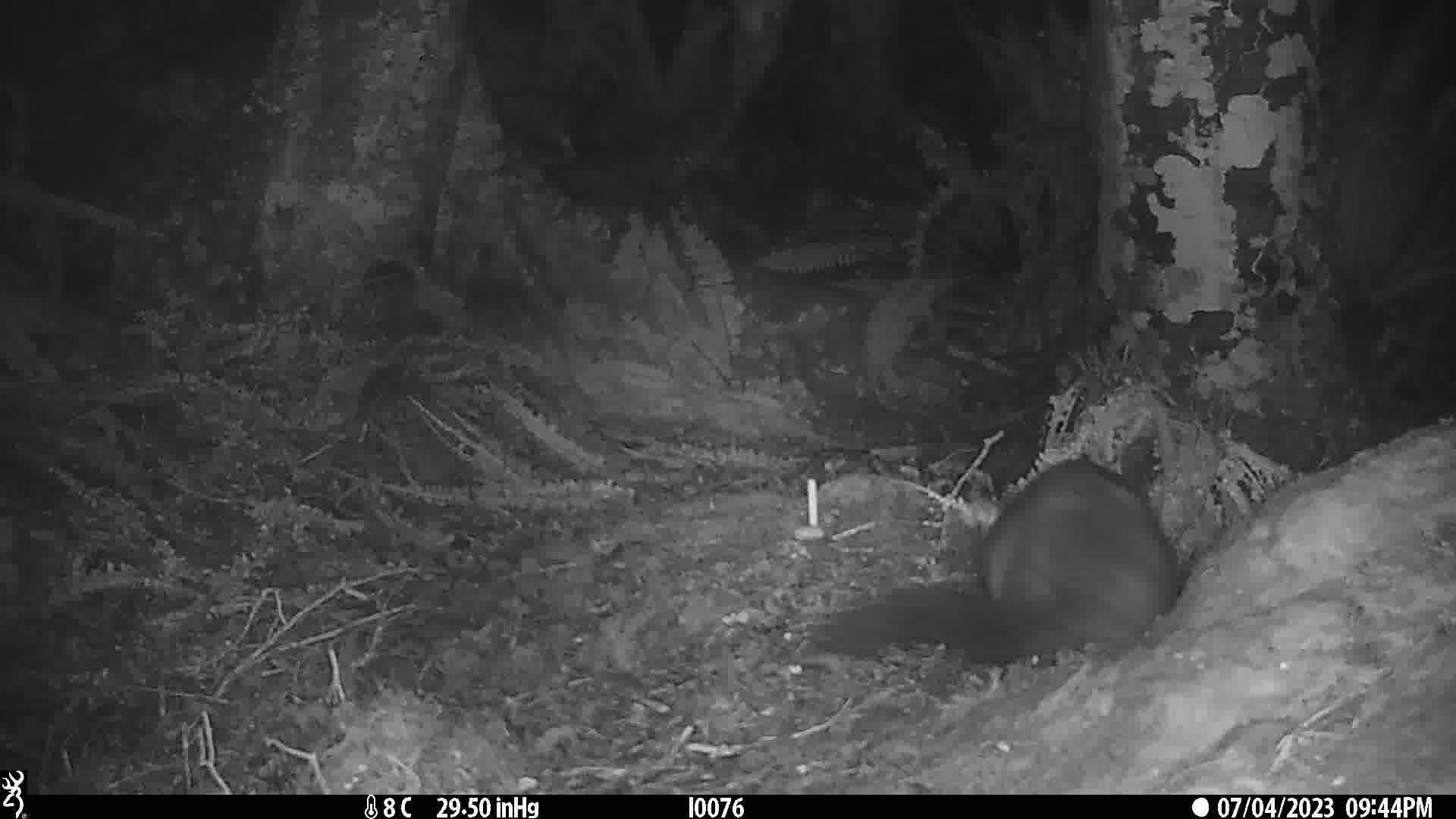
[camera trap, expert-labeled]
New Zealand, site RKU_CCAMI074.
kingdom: Animalia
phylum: Chordata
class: Mammalia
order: Diprotodontia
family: Phalangeridae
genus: Trichosurus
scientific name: Trichosurus vulpecula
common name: common brushtail possum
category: possum